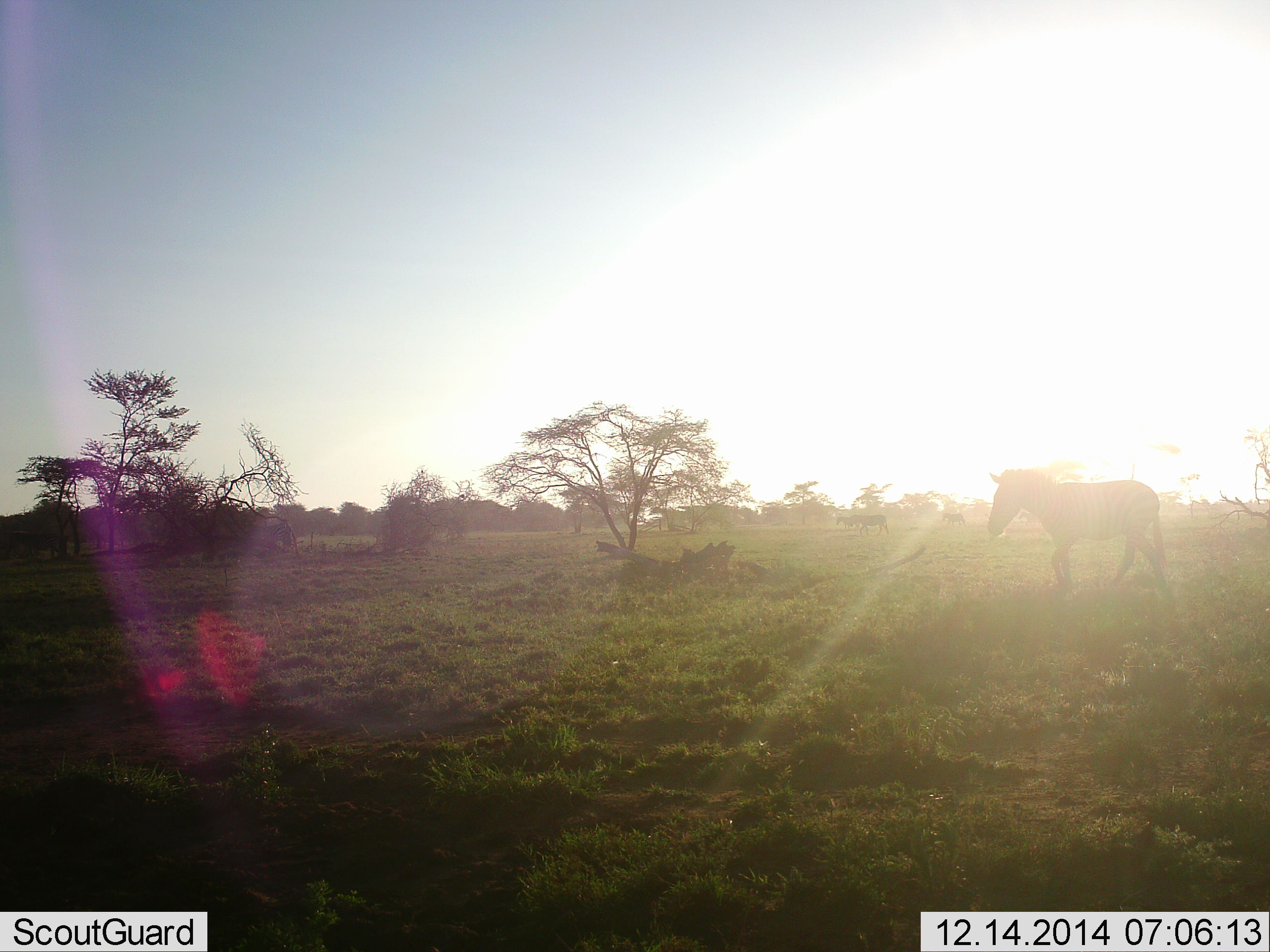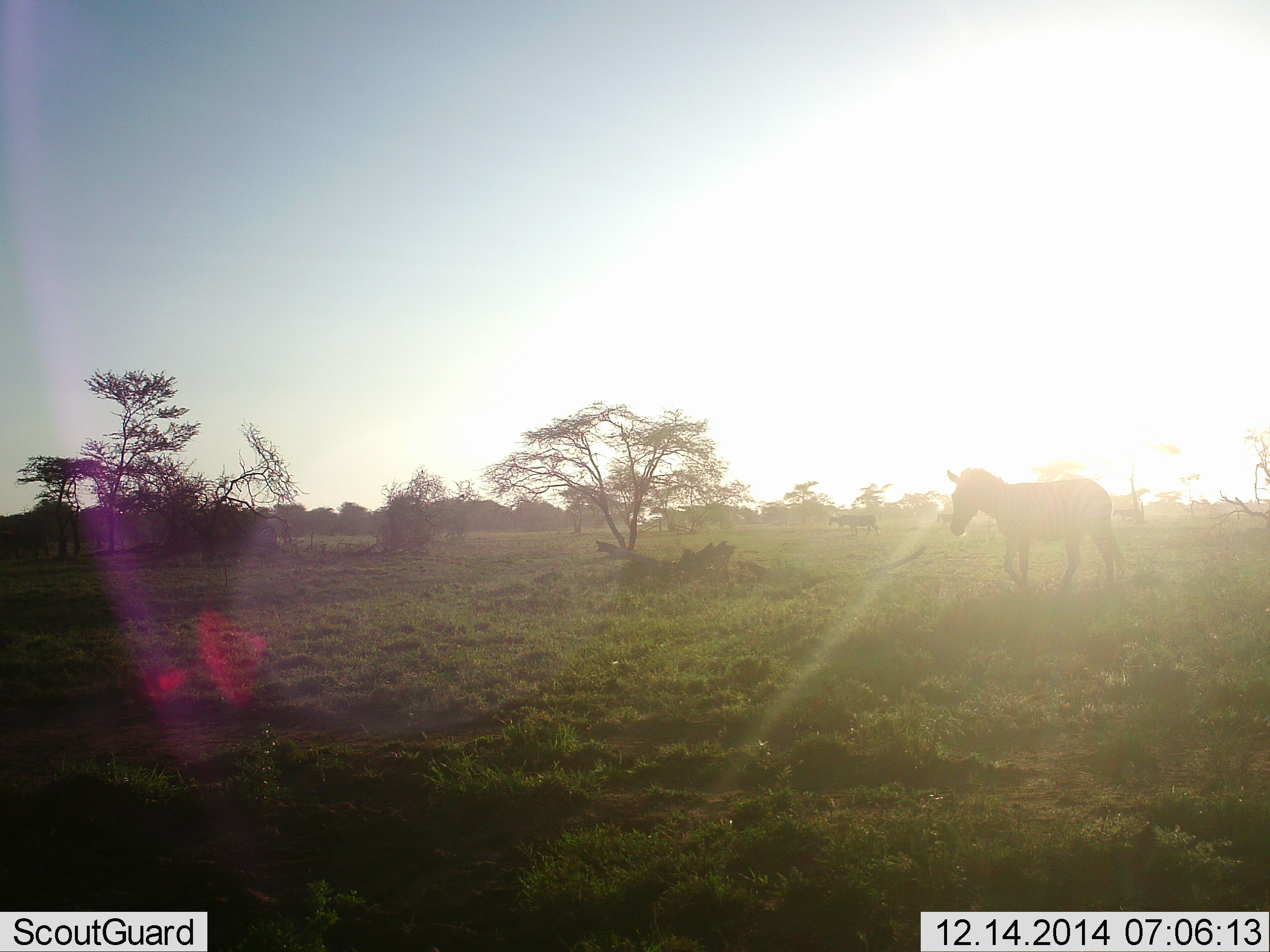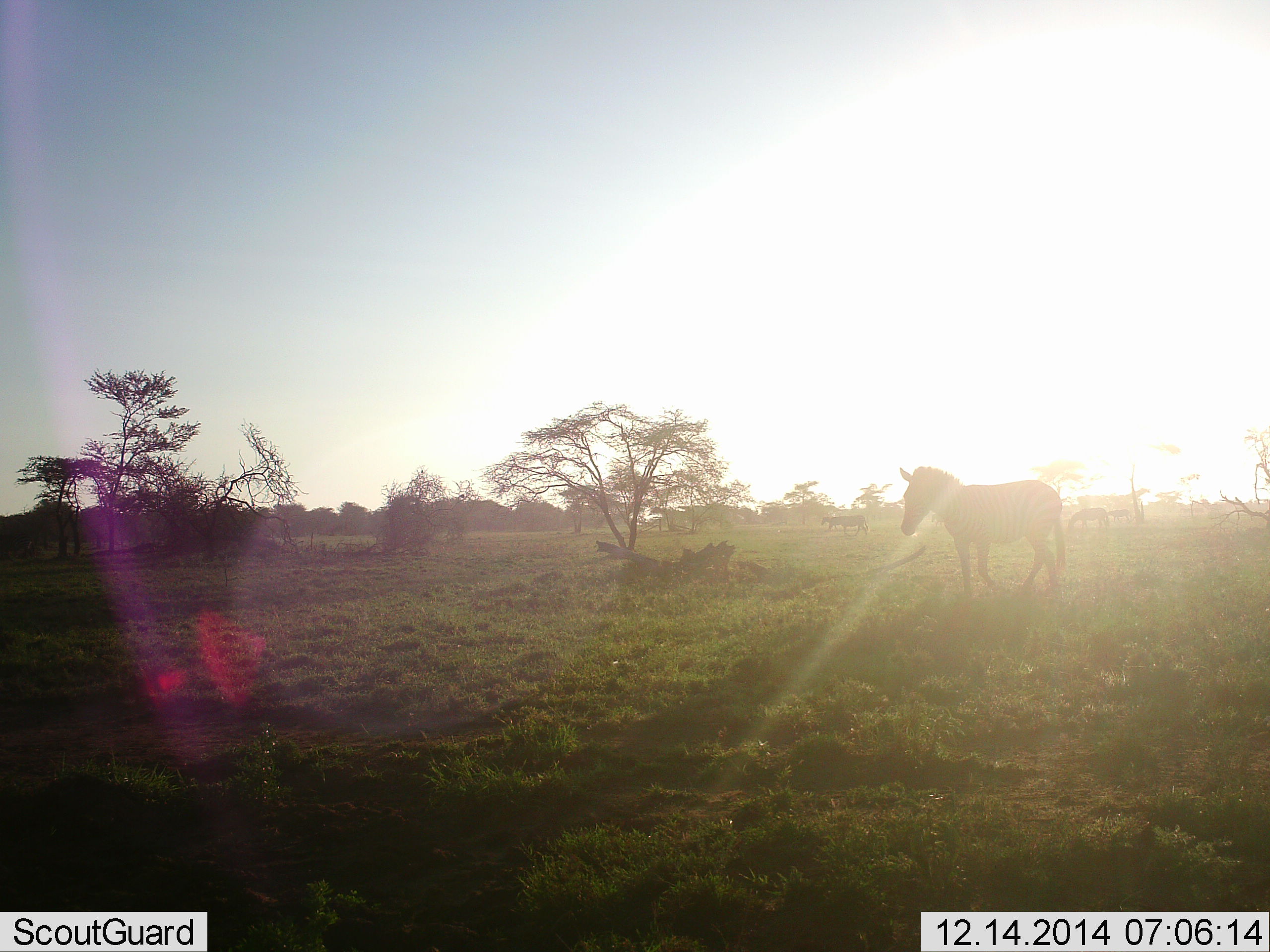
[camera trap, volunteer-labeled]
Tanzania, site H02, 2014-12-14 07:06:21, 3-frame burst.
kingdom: Animalia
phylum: Chordata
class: Mammalia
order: Perissodactyla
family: Equidae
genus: Equus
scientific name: Equus quagga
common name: plains zebra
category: zebra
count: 1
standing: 9%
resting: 0%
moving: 100%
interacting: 0%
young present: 0%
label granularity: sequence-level